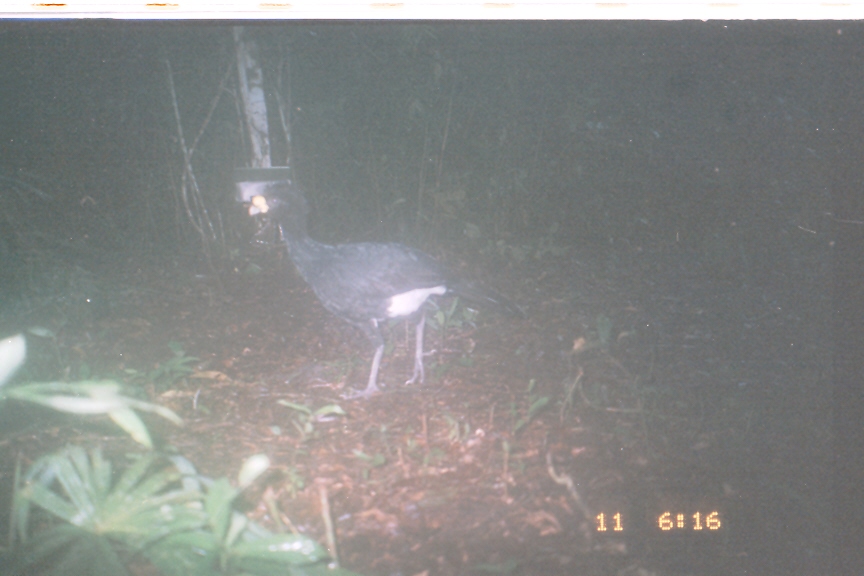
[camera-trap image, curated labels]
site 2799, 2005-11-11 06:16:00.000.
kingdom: Animalia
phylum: Chordata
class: Aves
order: Galliformes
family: Cracidae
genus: Crax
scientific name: Crax rubra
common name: great curassow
Crax rubra (great curassow), count 1.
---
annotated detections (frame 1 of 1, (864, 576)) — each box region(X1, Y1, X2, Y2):
crax rubra: region(248, 188, 531, 401)